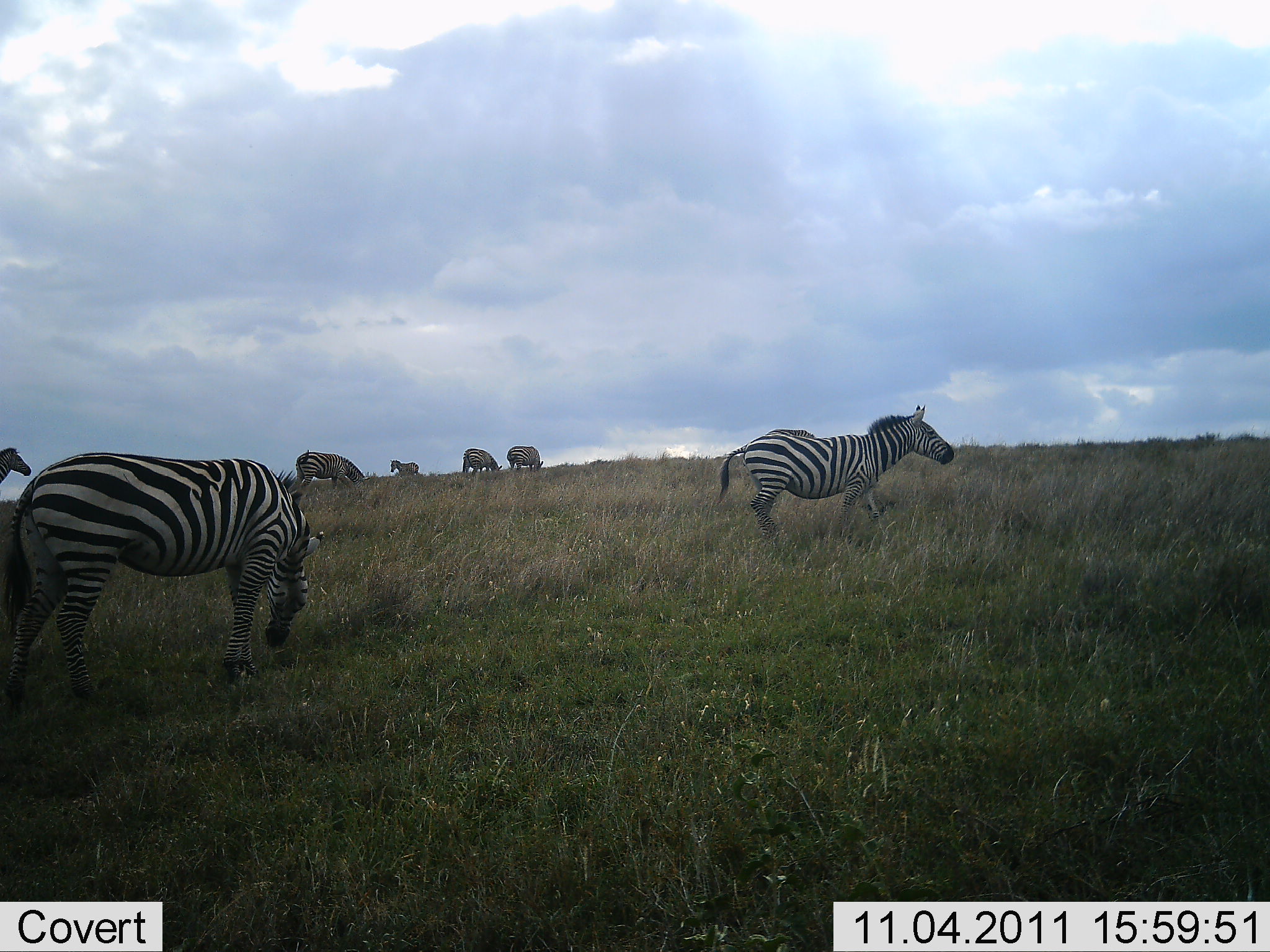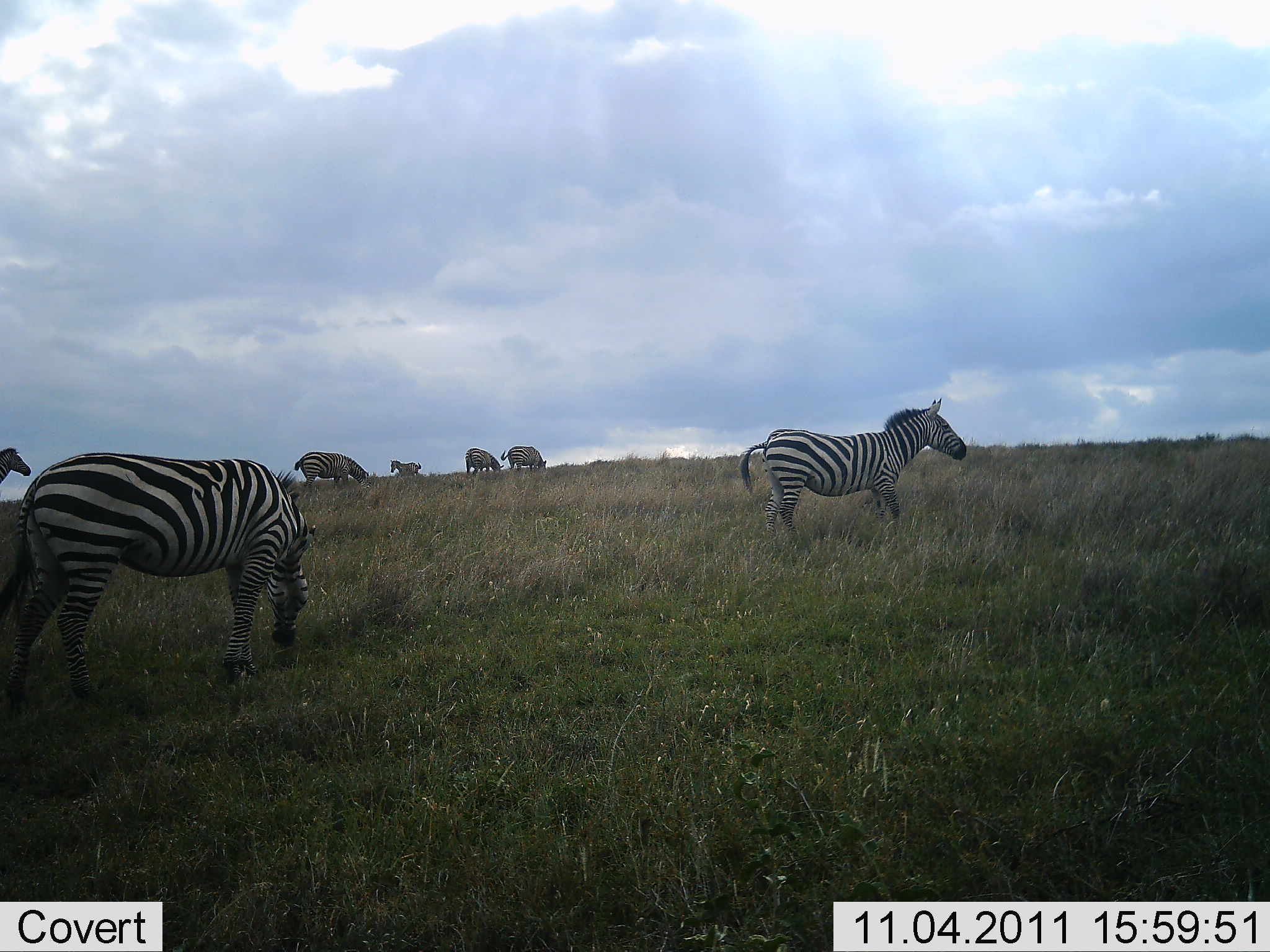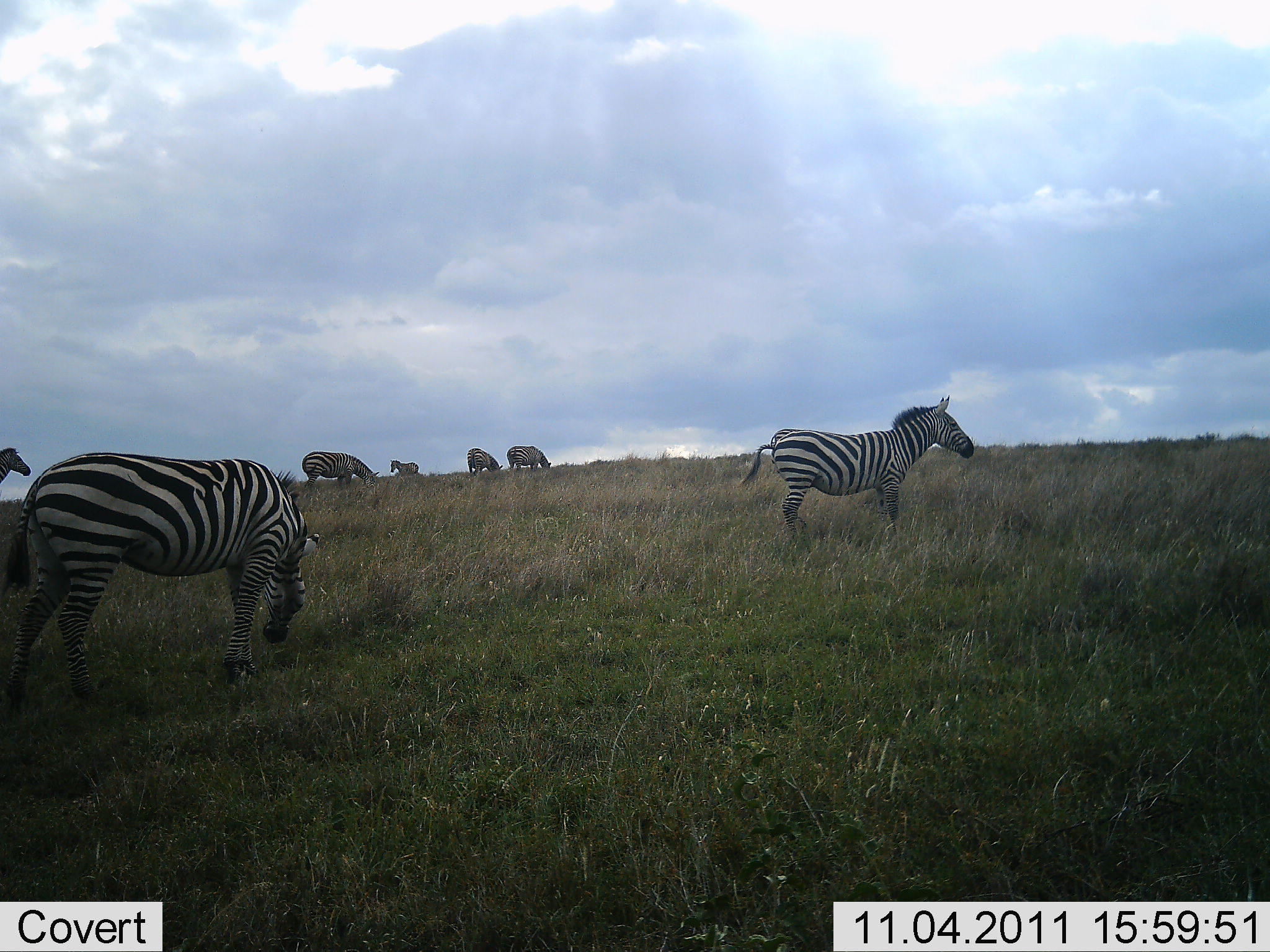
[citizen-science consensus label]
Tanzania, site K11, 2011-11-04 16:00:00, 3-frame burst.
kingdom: Animalia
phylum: Chordata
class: Mammalia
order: Perissodactyla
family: Equidae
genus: Equus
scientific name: Equus quagga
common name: plains zebra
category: zebra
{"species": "zebra (plains zebra) (Equus quagga)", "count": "7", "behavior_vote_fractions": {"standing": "75%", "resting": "0%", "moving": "56%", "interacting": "0%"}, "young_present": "0%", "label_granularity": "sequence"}